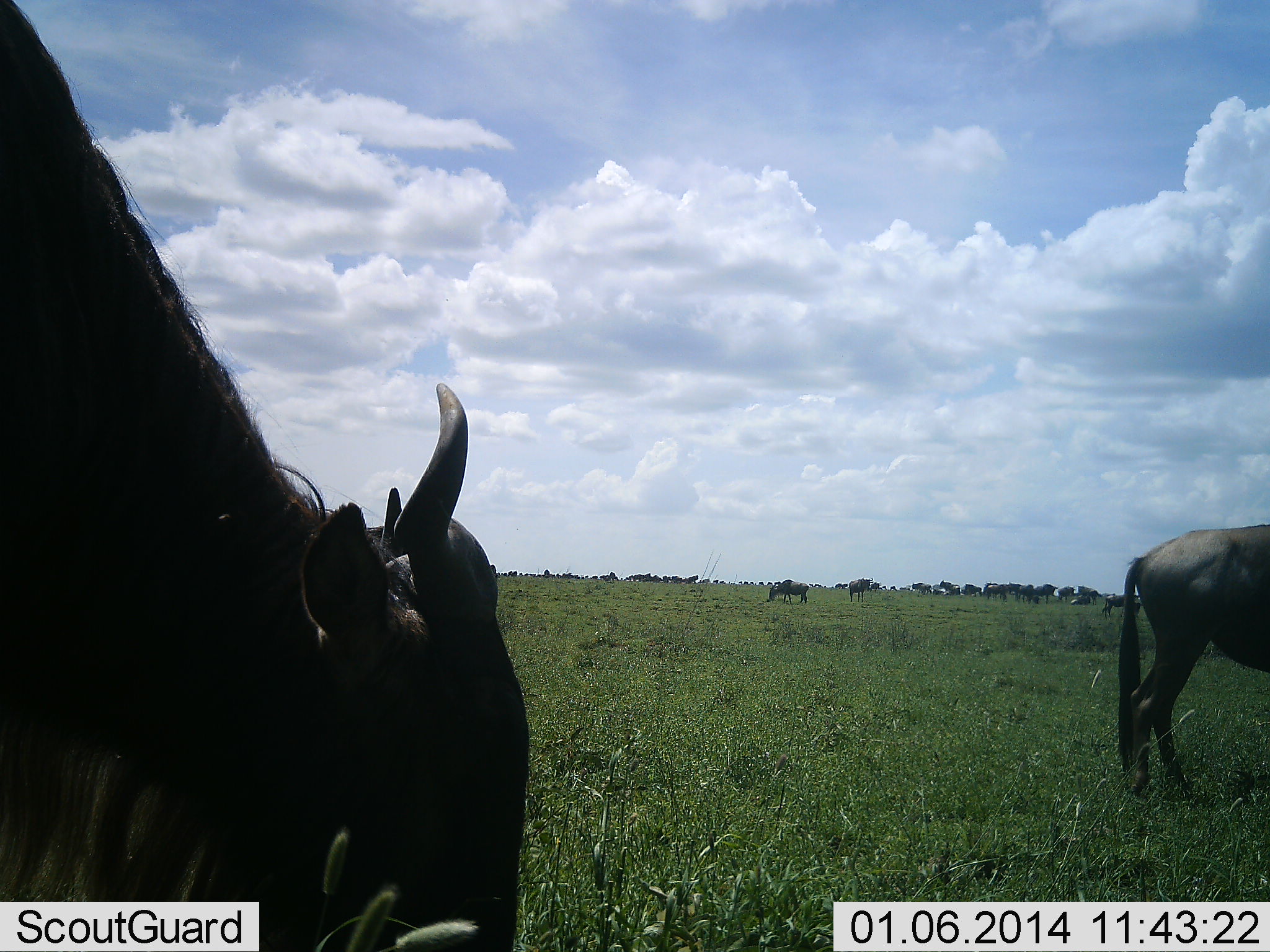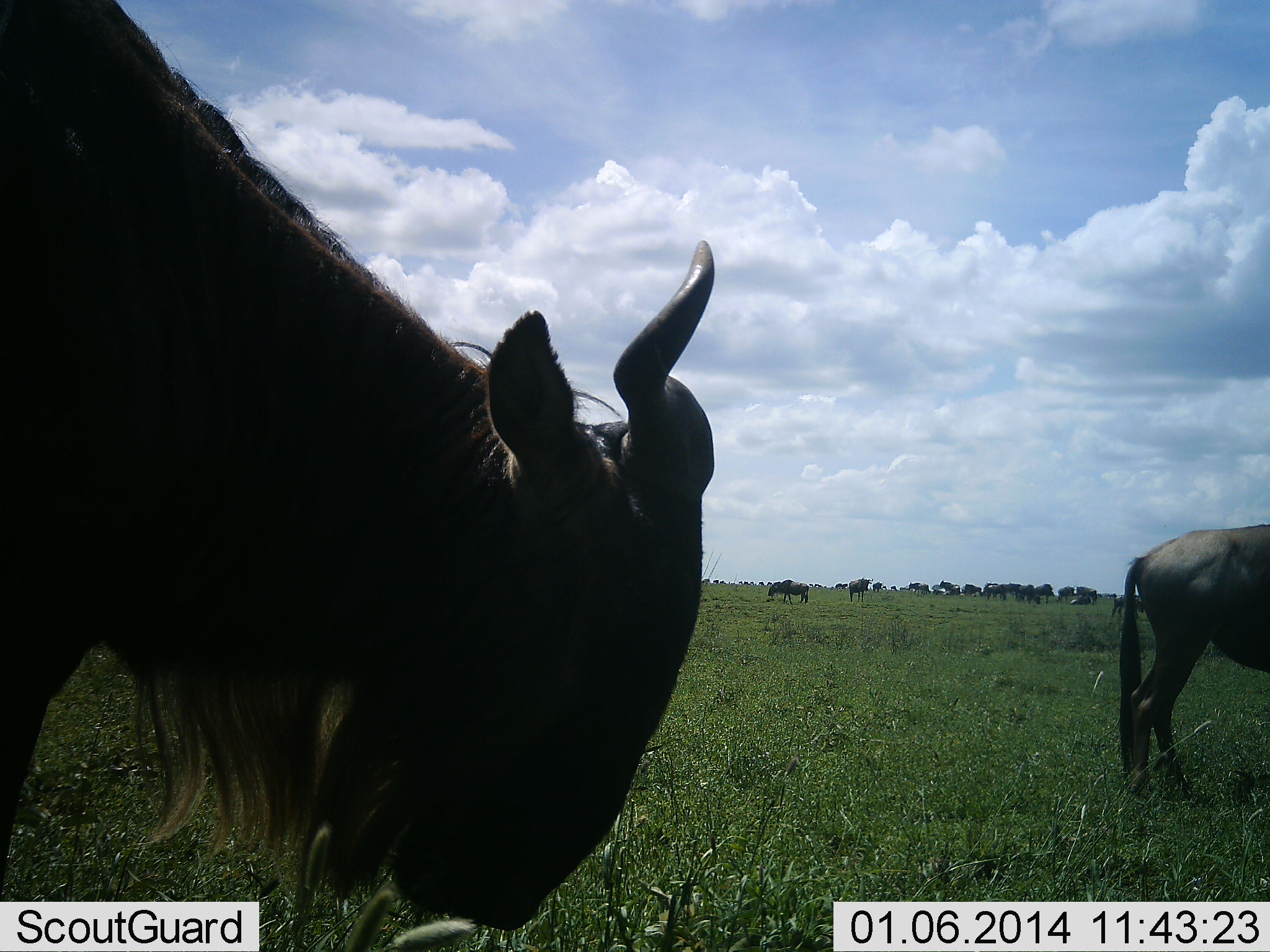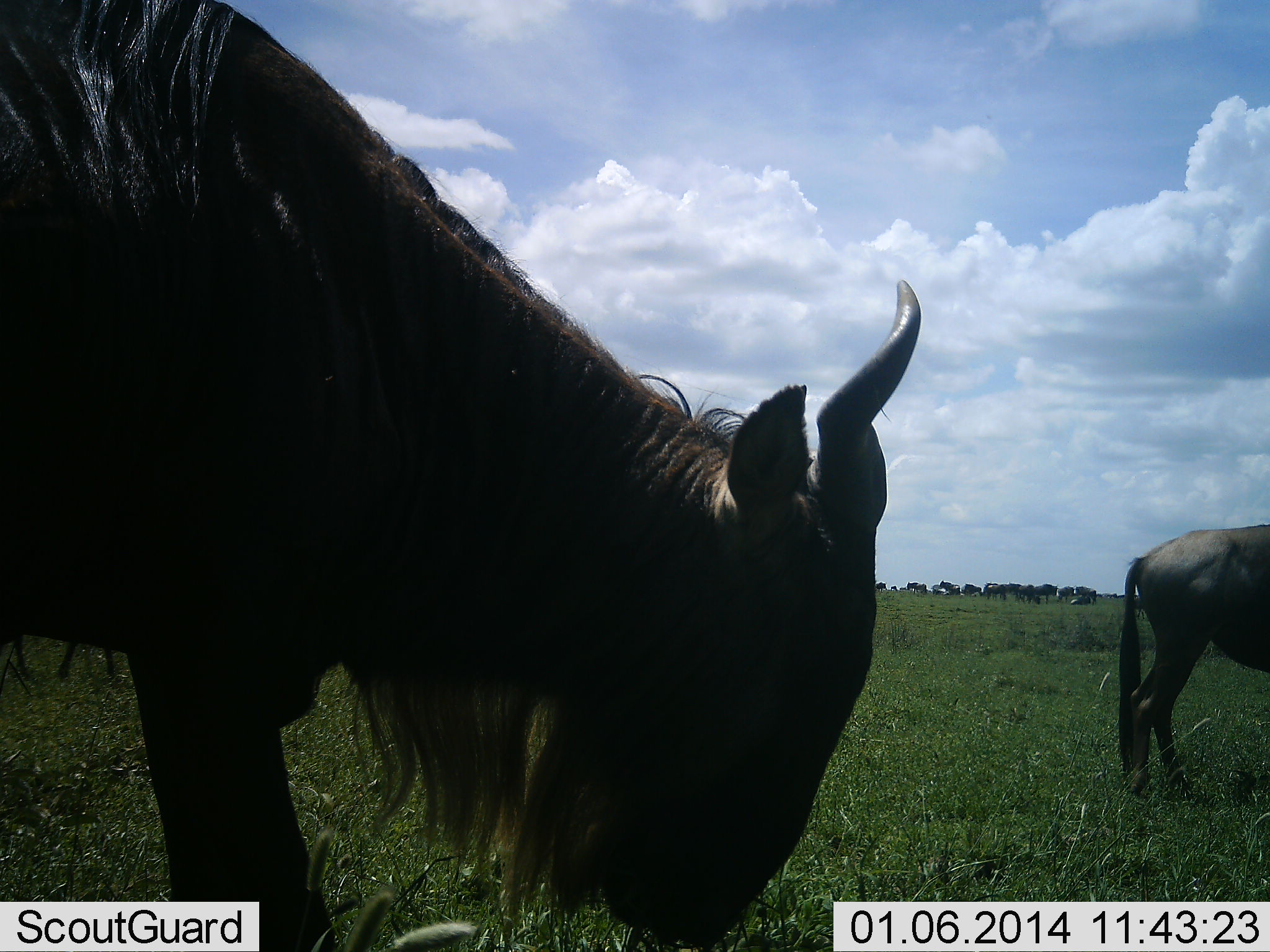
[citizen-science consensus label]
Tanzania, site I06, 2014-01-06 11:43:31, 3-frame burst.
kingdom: Animalia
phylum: Chordata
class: Mammalia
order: Artiodactyla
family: Bovidae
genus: Connochaetes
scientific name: Connochaetes taurinus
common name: blue wildebeest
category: wildebeest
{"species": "wildebeest (blue wildebeest) (Connochaetes taurinus)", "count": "11-50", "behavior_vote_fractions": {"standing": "90%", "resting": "0%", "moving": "50%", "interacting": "0%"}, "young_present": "0%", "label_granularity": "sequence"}